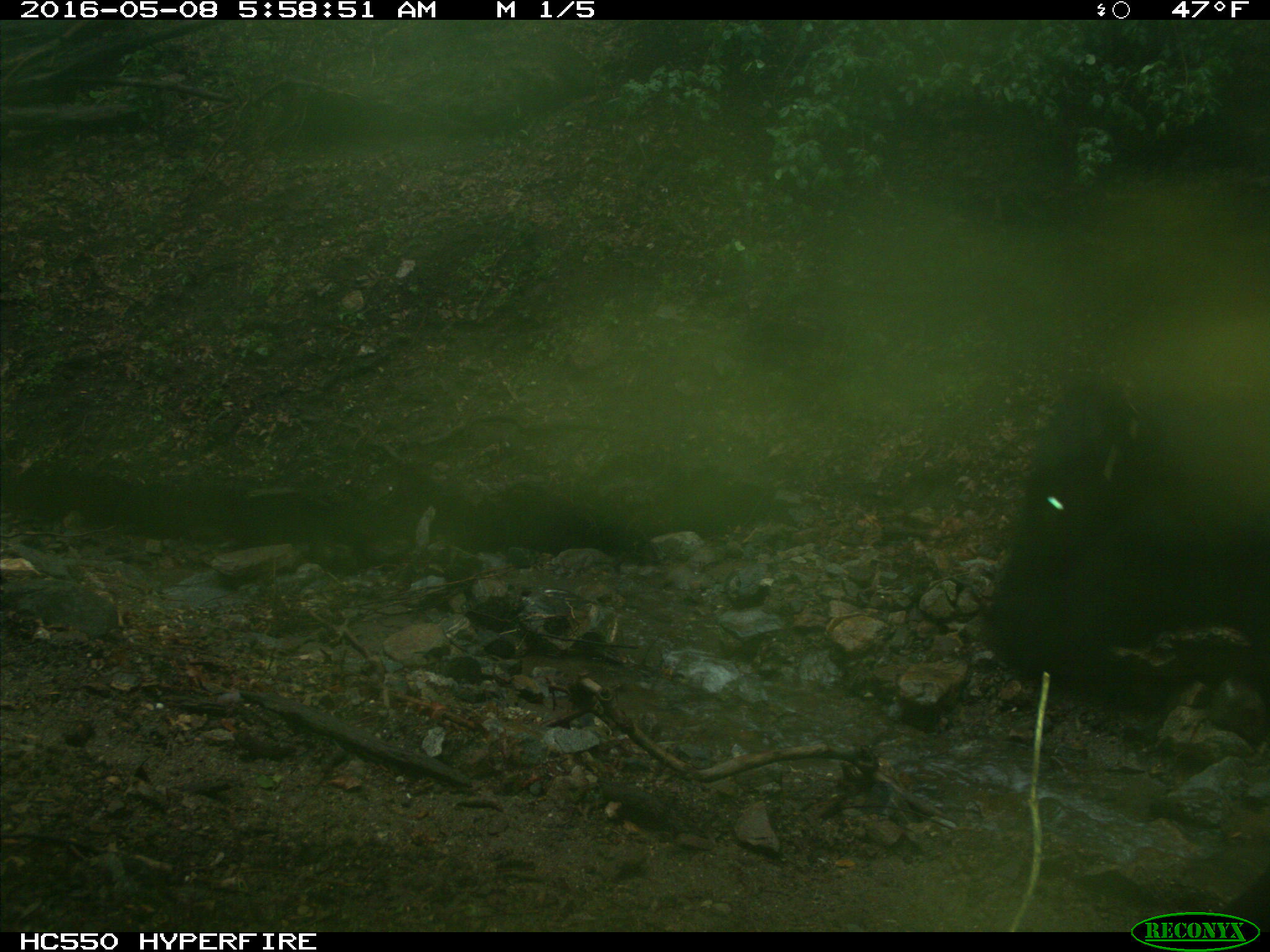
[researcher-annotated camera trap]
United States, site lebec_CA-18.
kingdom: Animalia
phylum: Chordata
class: Mammalia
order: Artiodactyla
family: Bovidae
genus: Bos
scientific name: Bos taurus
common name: domestic cow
Bos taurus (domestic cow).